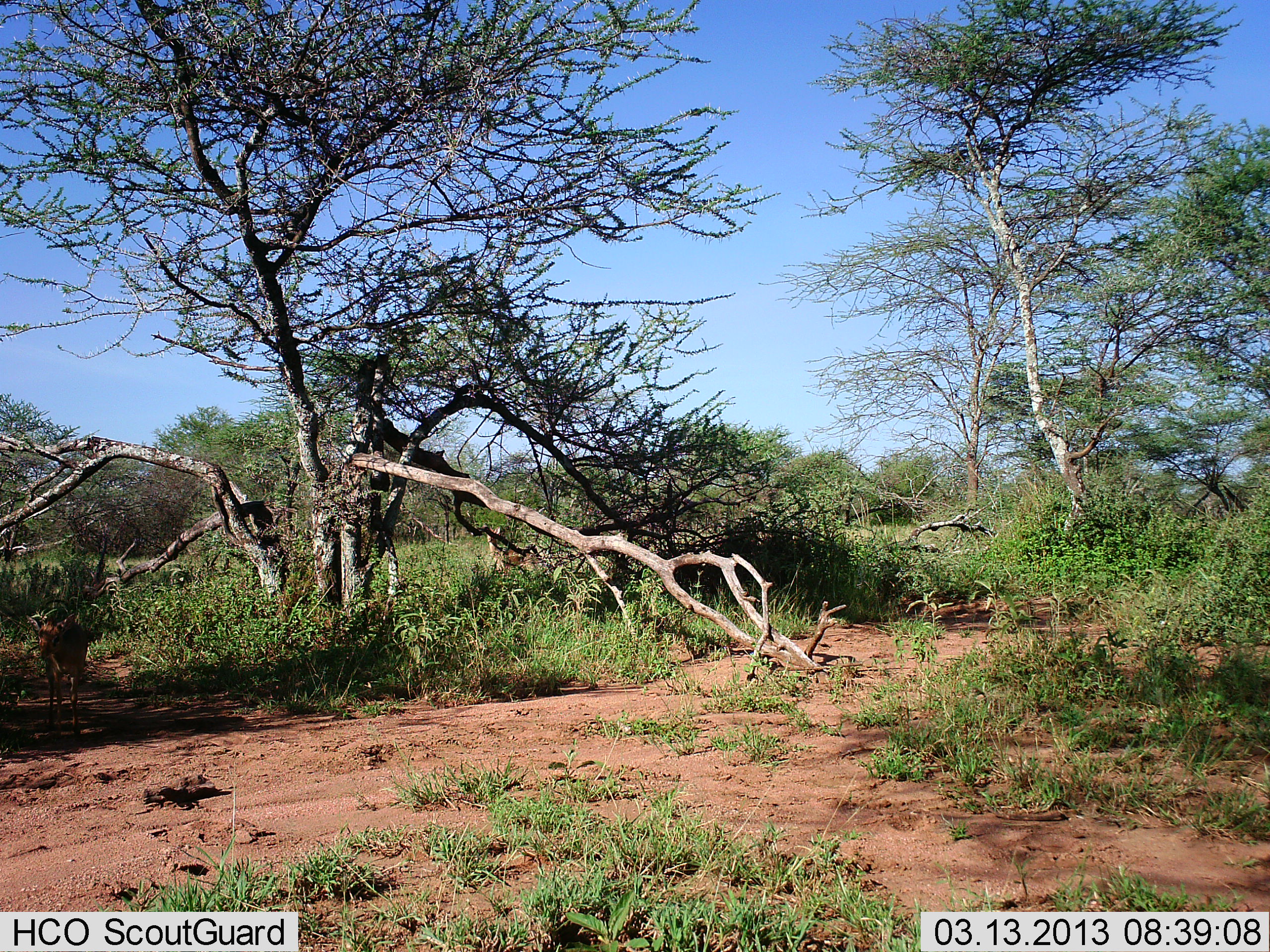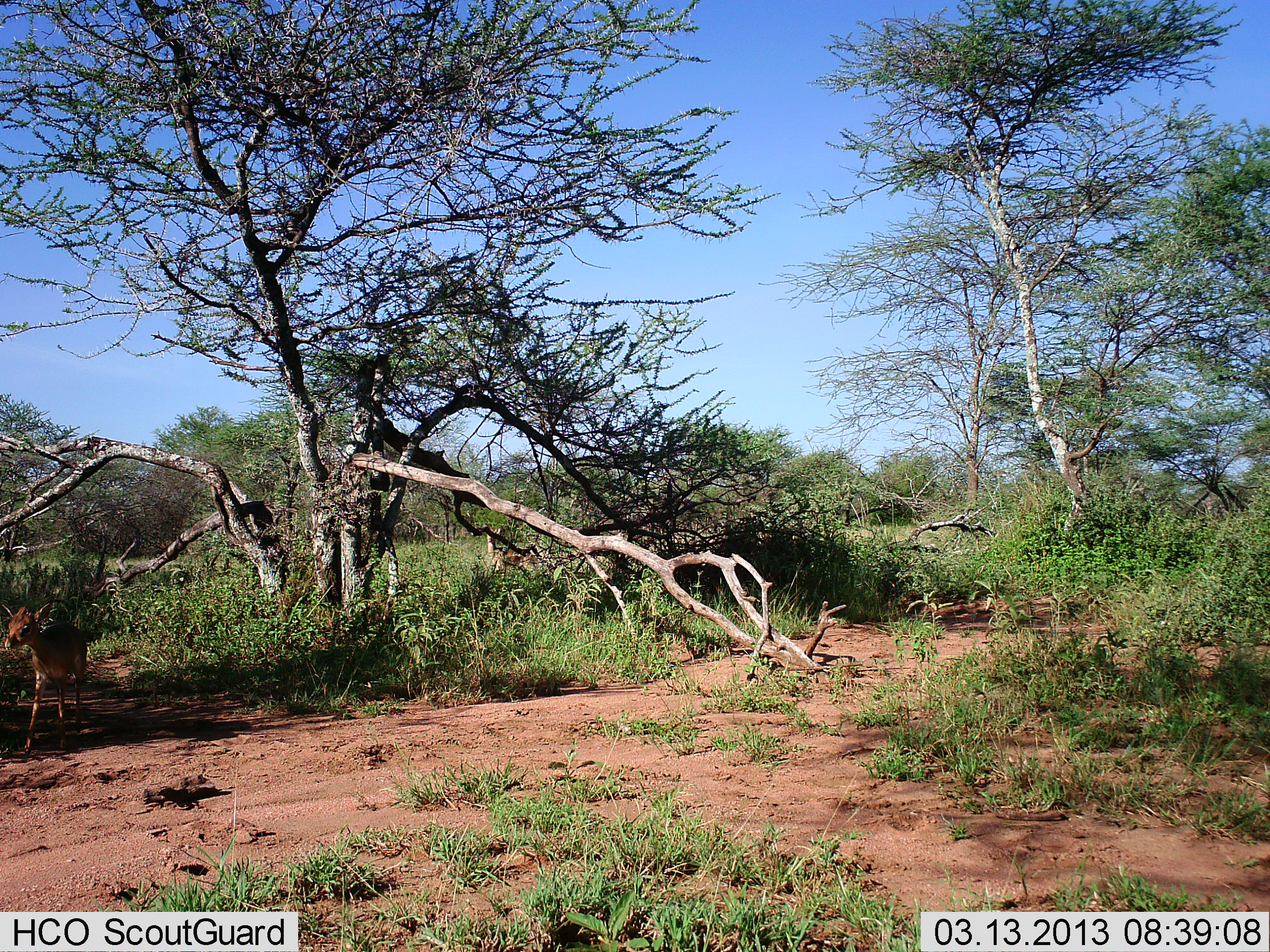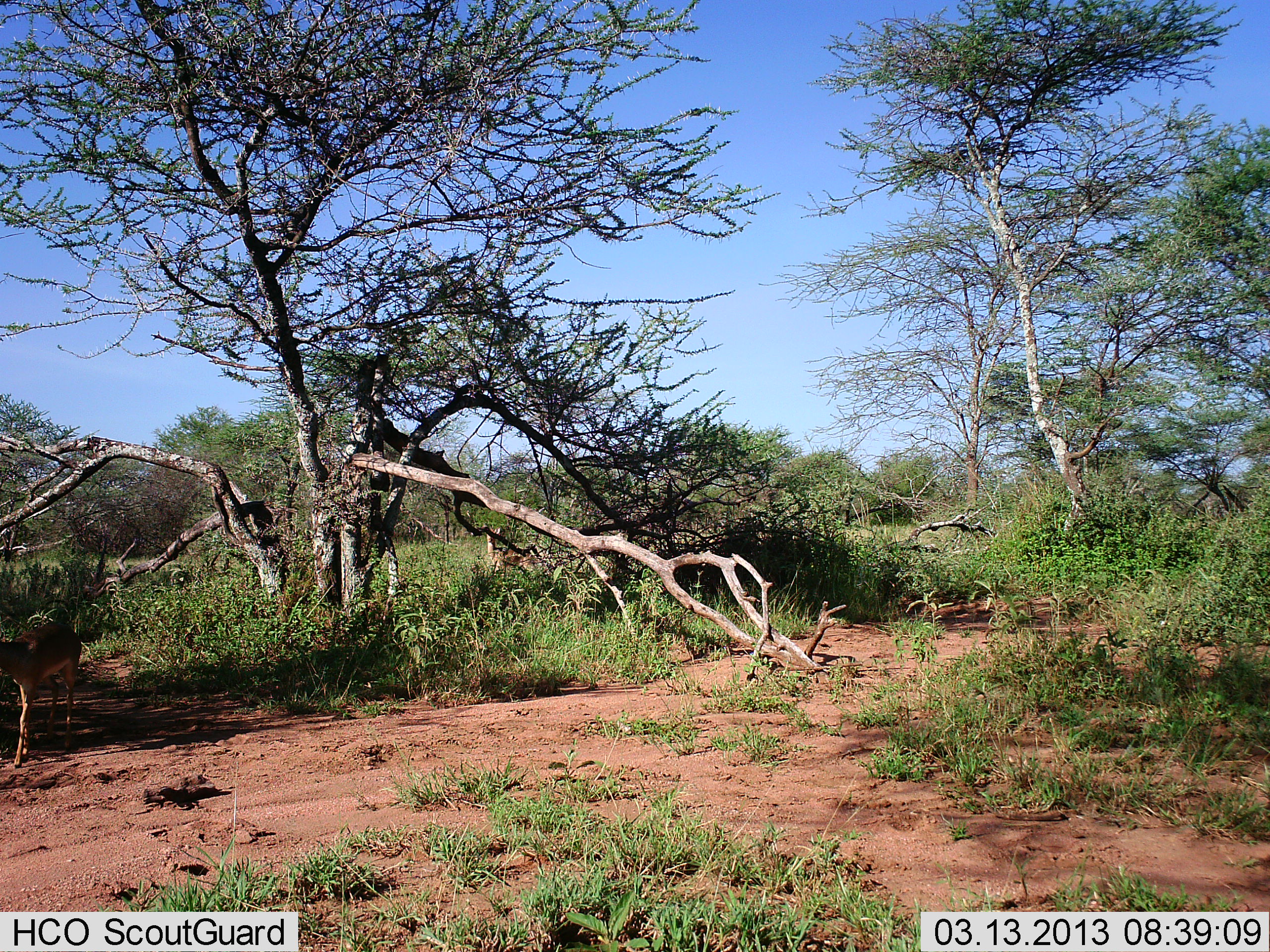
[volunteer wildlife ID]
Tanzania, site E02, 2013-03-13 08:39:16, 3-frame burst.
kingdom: Animalia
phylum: Chordata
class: Mammalia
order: Artiodactyla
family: Bovidae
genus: Madoqua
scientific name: Madoqua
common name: dikdik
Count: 1.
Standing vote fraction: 38%.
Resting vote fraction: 0%.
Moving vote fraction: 92%.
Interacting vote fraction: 0%.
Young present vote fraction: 0%.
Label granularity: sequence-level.